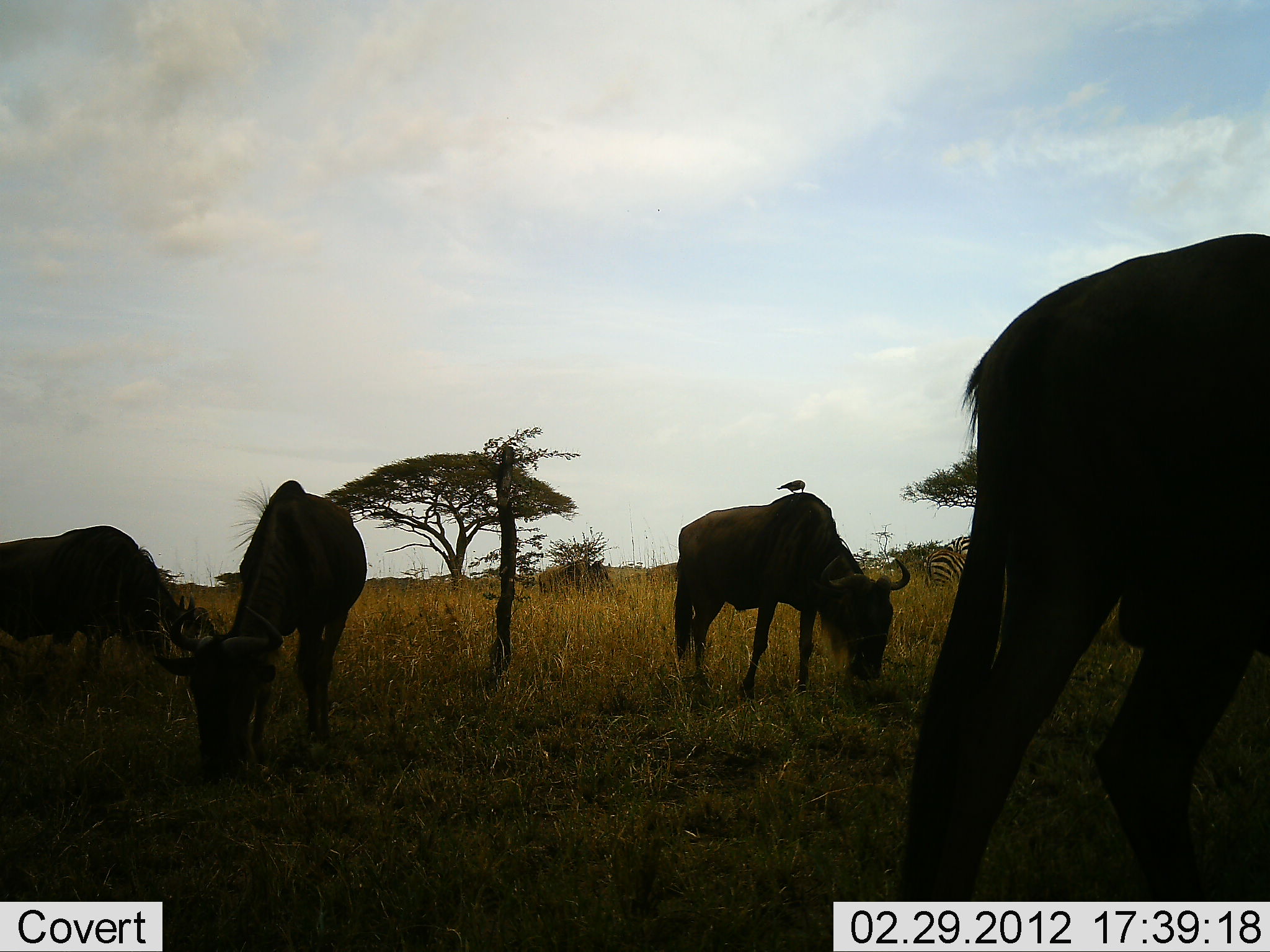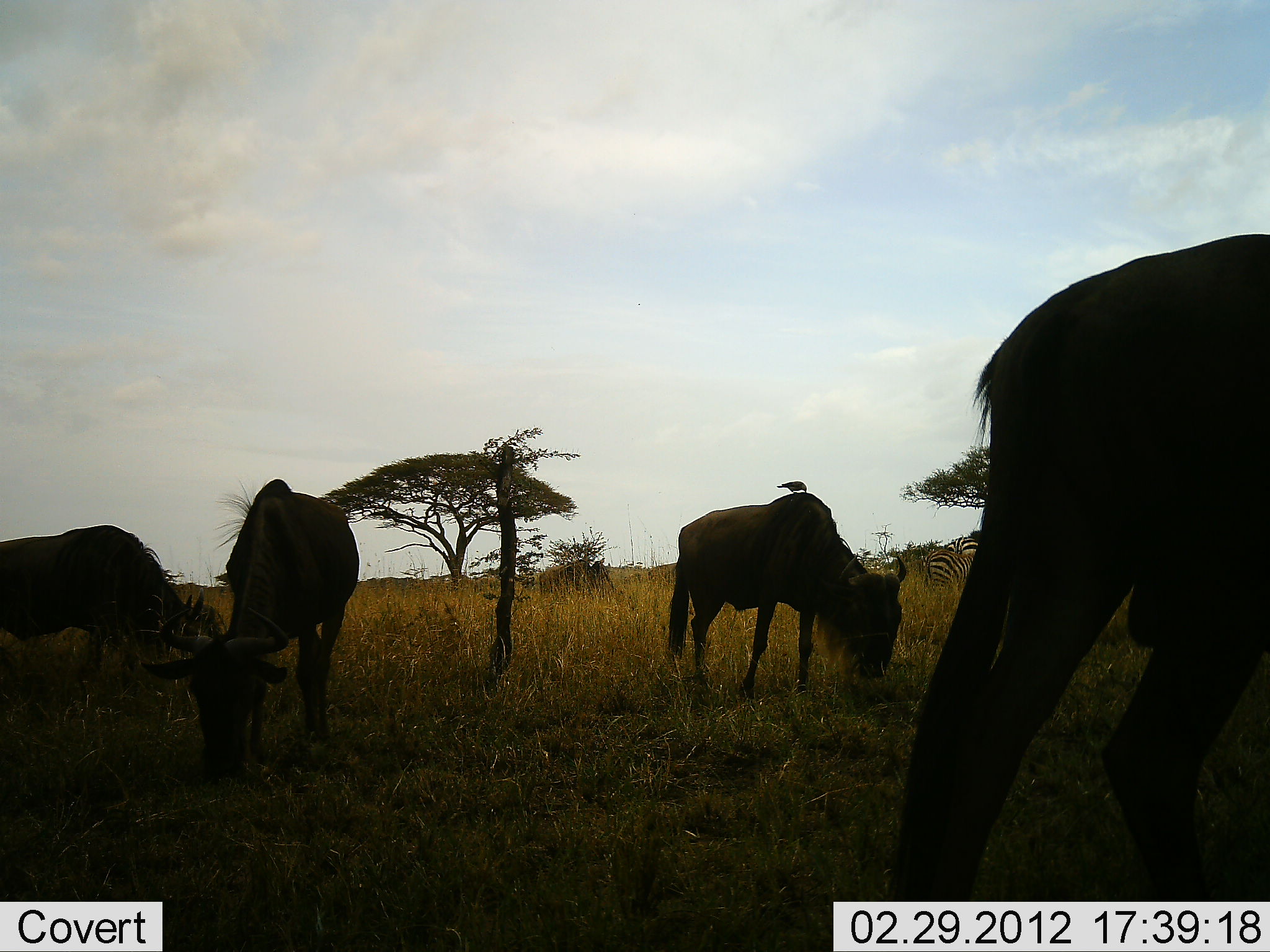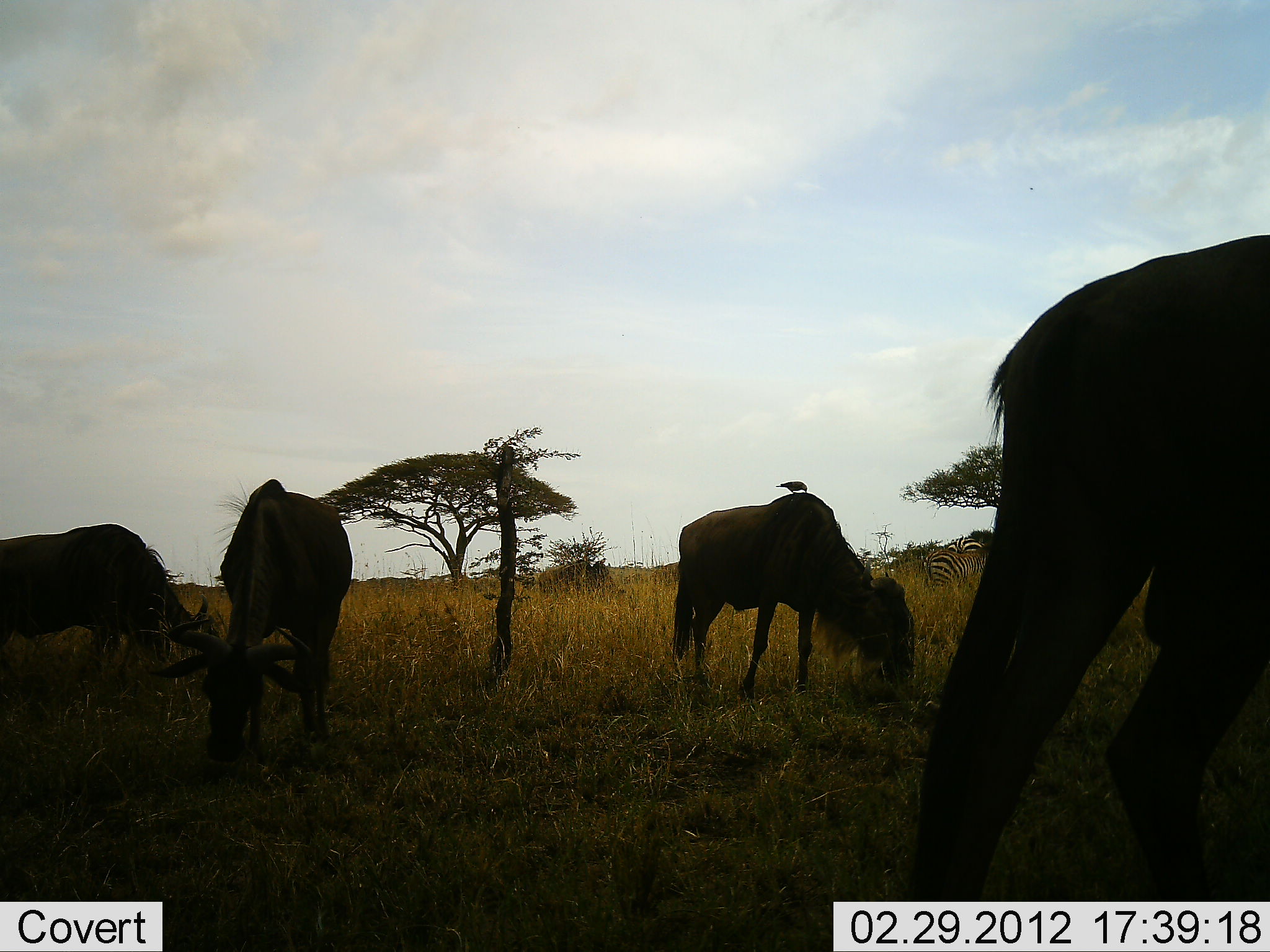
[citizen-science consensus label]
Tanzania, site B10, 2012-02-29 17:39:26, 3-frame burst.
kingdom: Animalia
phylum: Chordata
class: Mammalia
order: Artiodactyla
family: Bovidae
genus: Connochaetes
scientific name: Connochaetes taurinus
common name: blue wildebeest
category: wildebeest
Wildebeest (blue wildebeest) (Connochaetes taurinus), count 4. Behavior (volunteer vote fractions): standing 25%, resting 0%, moving 4%, interacting 0%. Young present (vote fraction): 0%. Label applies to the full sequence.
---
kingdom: Animalia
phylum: Chordata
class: Mammalia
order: Perissodactyla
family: Equidae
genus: Equus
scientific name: Equus quagga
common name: plains zebra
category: zebra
Zebra (plains zebra) (Equus quagga), count 1. Behavior (volunteer vote fractions): standing 70%, resting 0%, moving 0%, interacting 0%. Young present (vote fraction): 0%. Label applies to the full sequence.